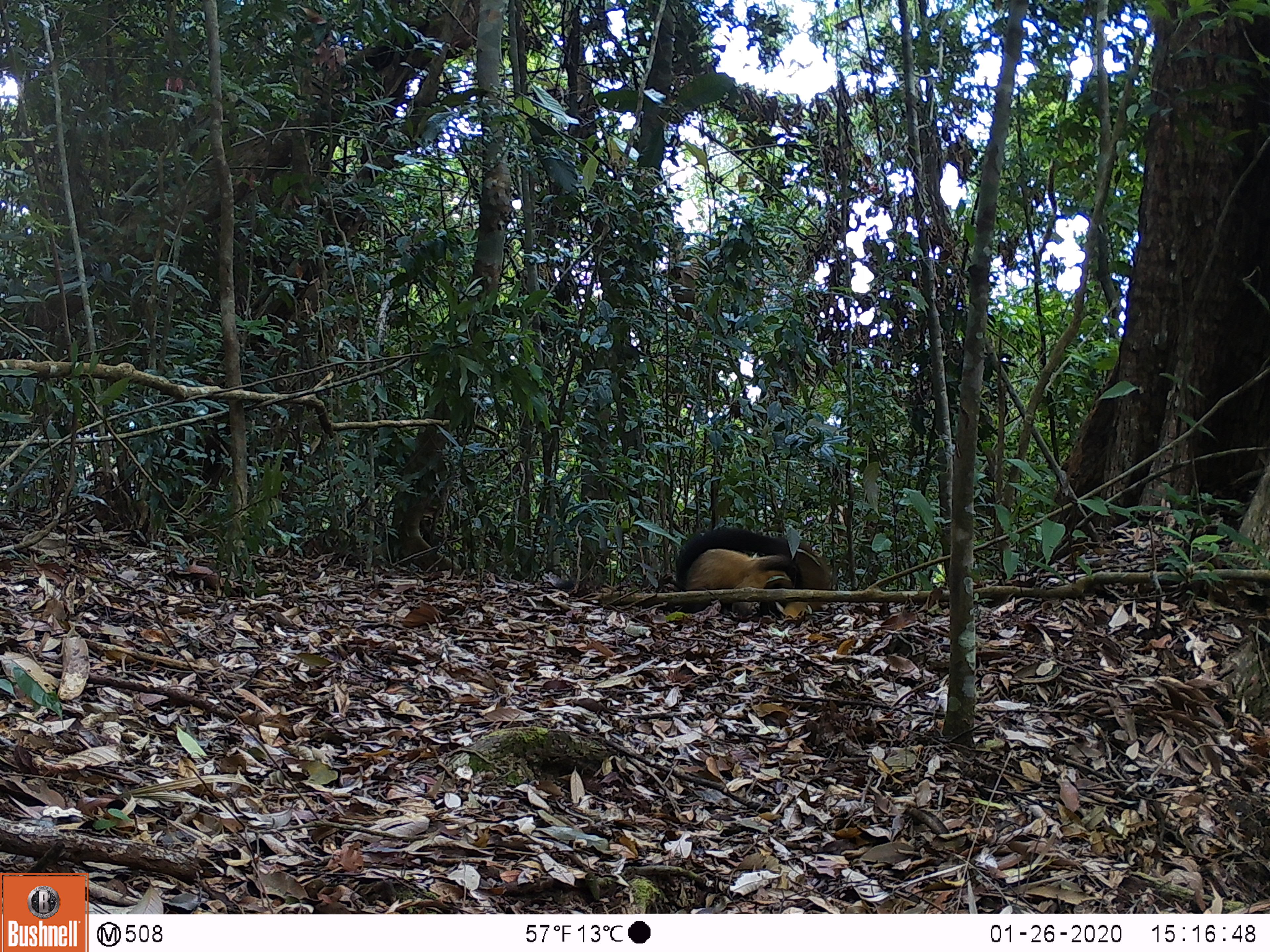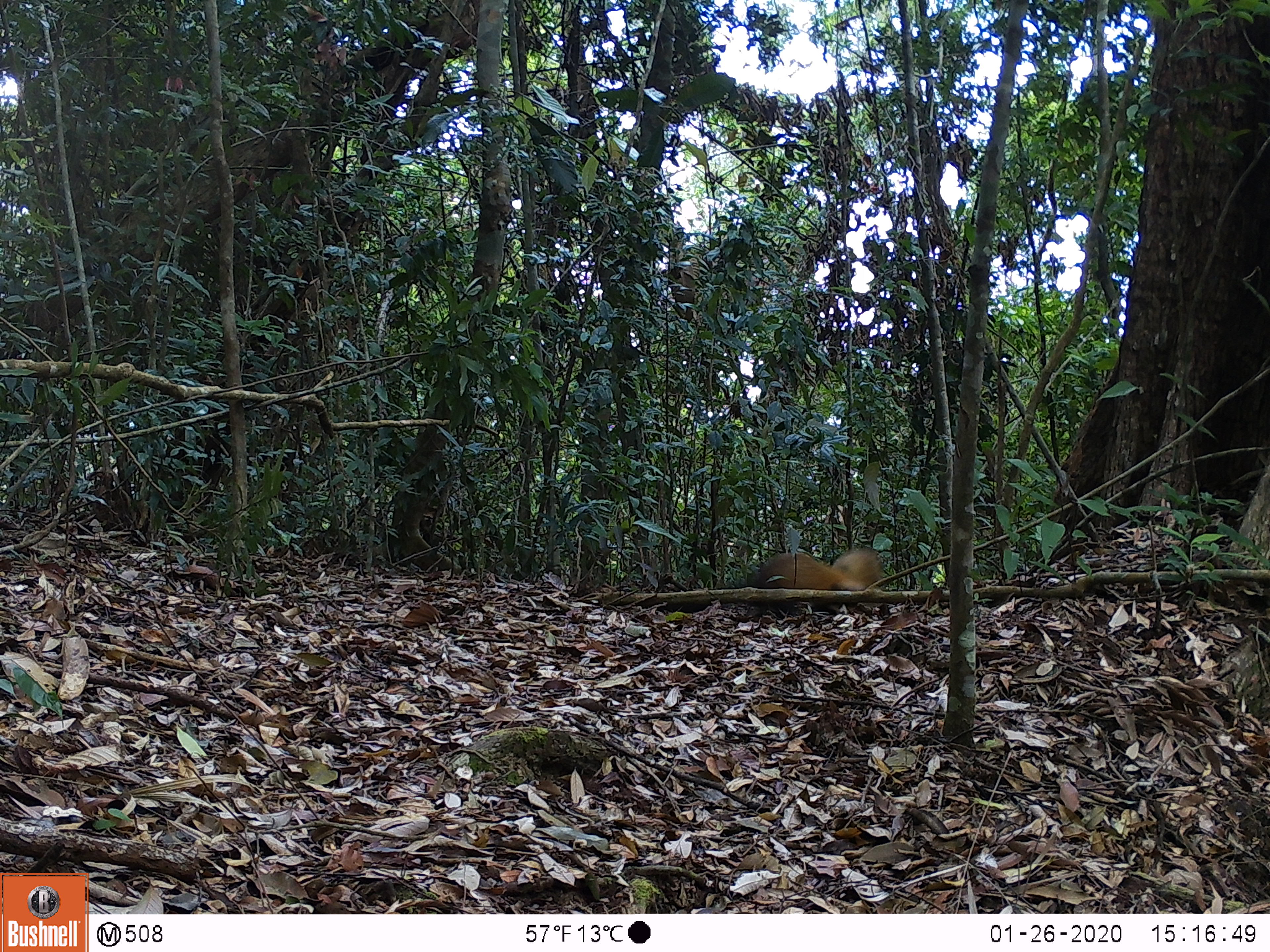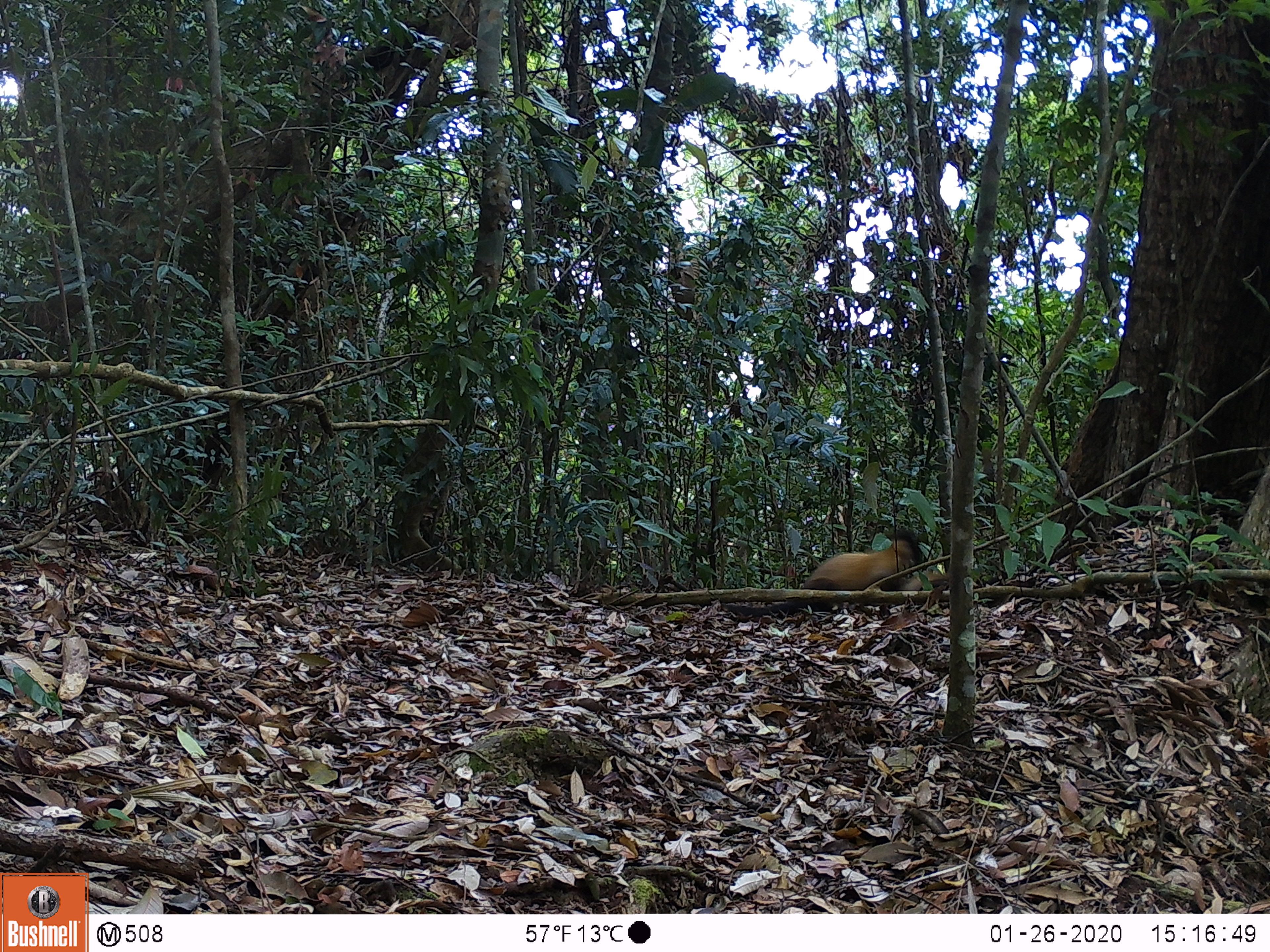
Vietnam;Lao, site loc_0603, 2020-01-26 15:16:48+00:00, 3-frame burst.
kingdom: Animalia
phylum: Chordata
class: Mammalia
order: Carnivora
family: Mustelidae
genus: Martes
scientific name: Martes flavigula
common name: yellow-throated marten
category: yellow throated marten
Yellow throated marten (yellow-throated marten) (Martes flavigula). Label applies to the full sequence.